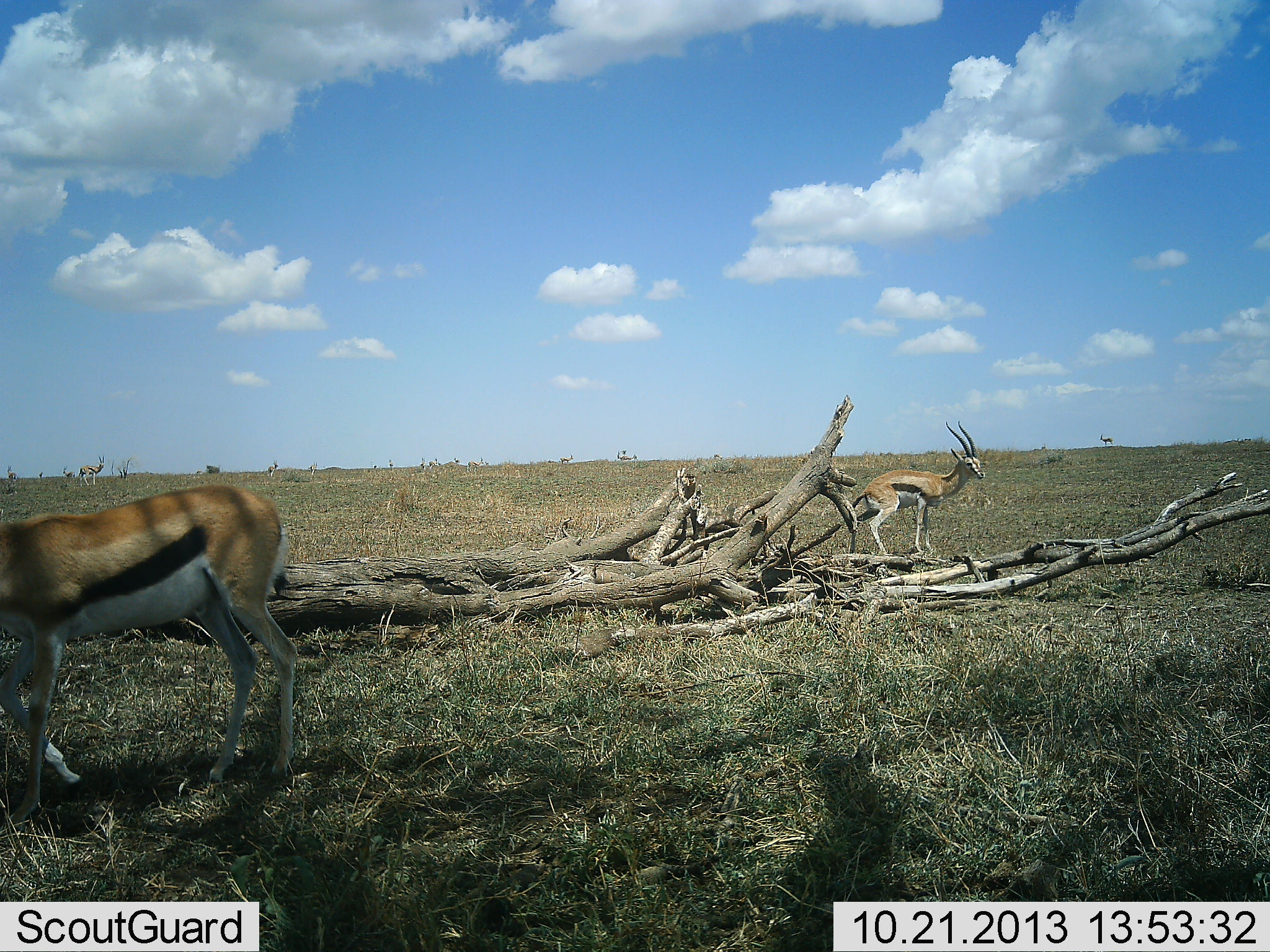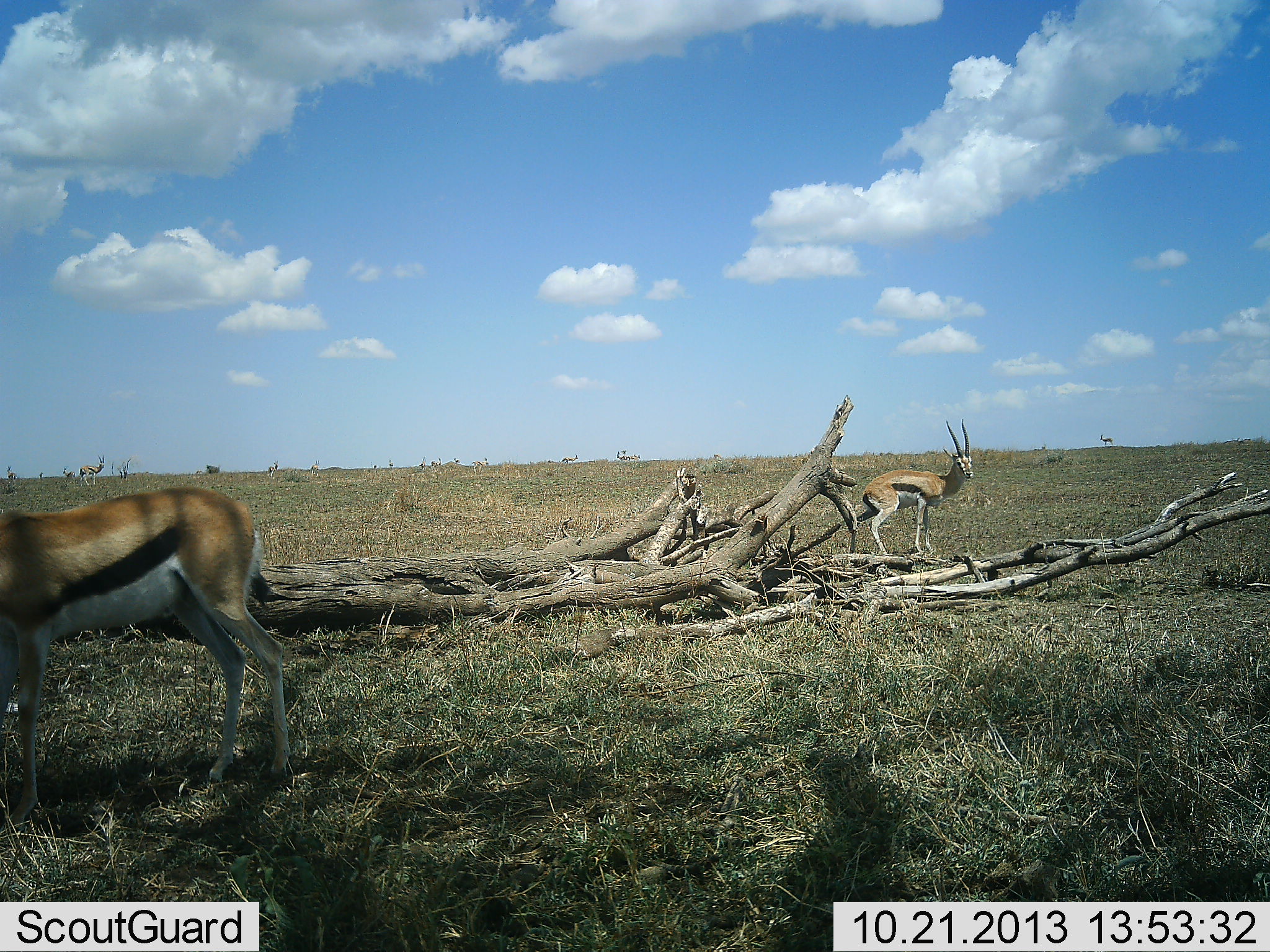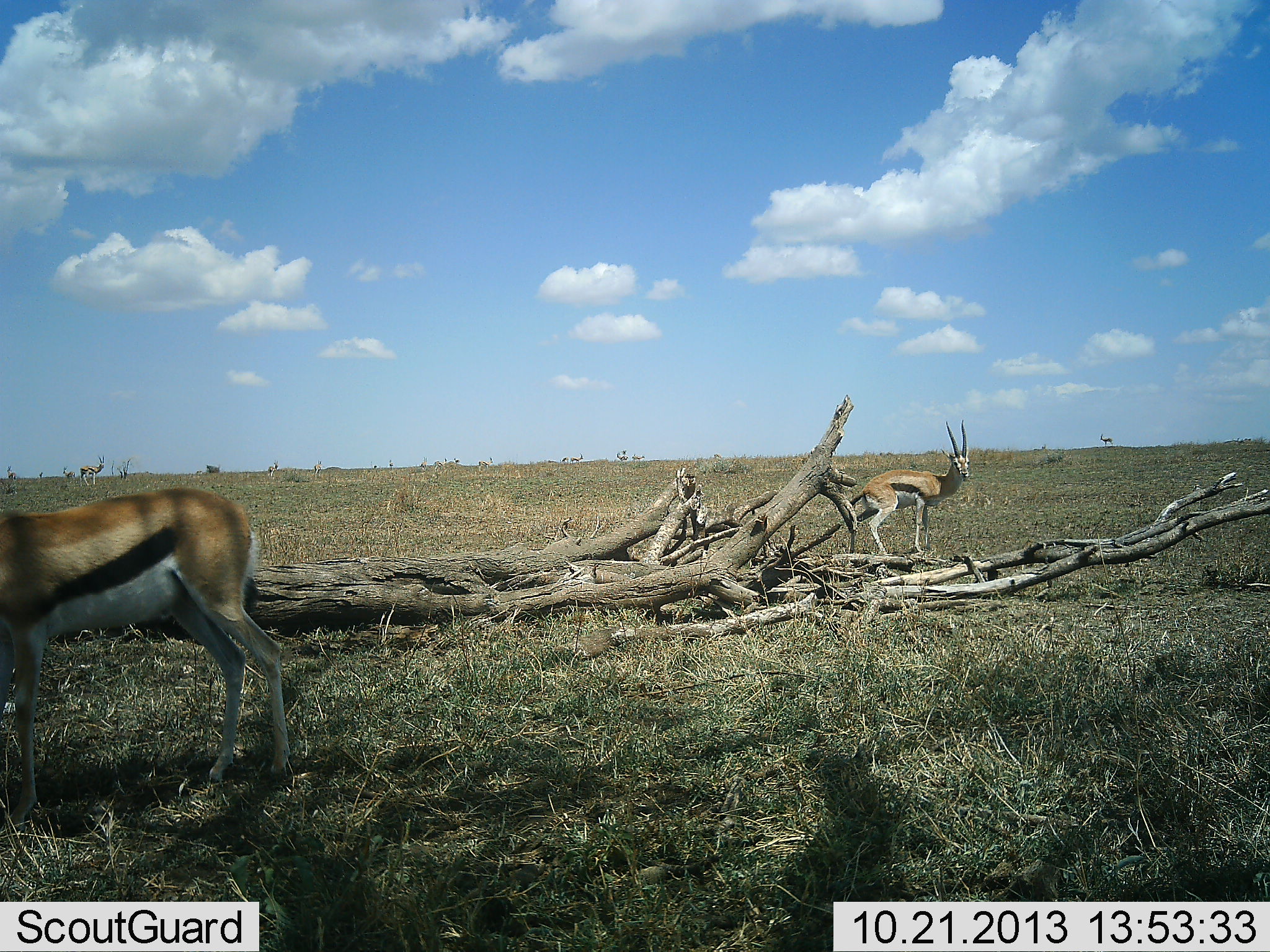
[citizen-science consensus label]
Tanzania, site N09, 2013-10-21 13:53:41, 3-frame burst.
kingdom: Animalia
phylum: Chordata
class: Mammalia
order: Artiodactyla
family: Bovidae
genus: Eudorcas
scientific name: Eudorcas thomsonii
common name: thomson's gazelle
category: gazellethomsons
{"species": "gazellethomsons (thomson's gazelle) (Eudorcas thomsonii)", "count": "2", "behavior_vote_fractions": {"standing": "100%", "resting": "5%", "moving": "21%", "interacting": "0%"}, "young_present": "0%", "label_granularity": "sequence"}